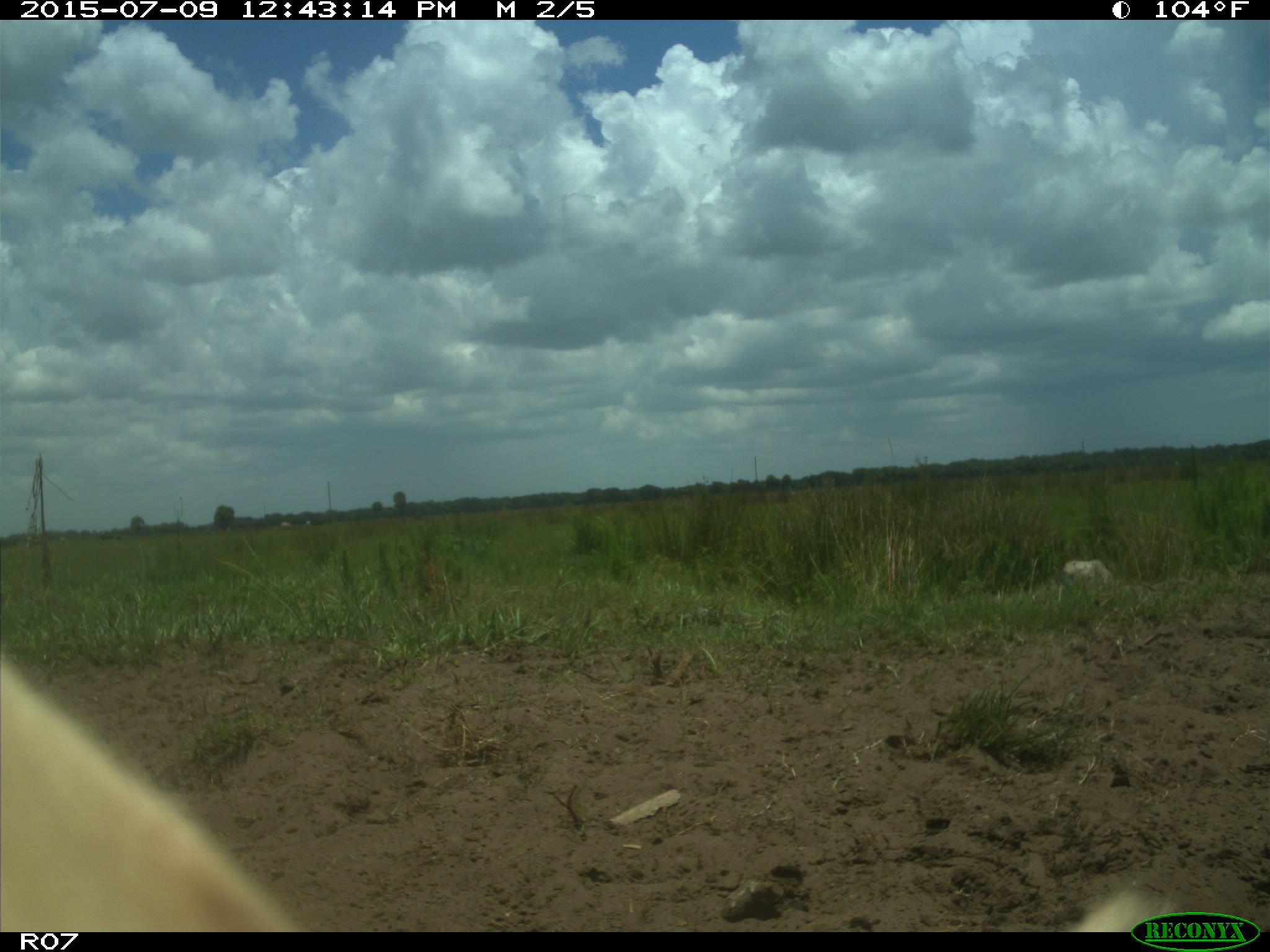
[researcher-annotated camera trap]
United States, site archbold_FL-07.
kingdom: Animalia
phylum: Chordata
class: Mammalia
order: Artiodactyla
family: Bovidae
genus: Bos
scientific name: Bos taurus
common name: domestic cow